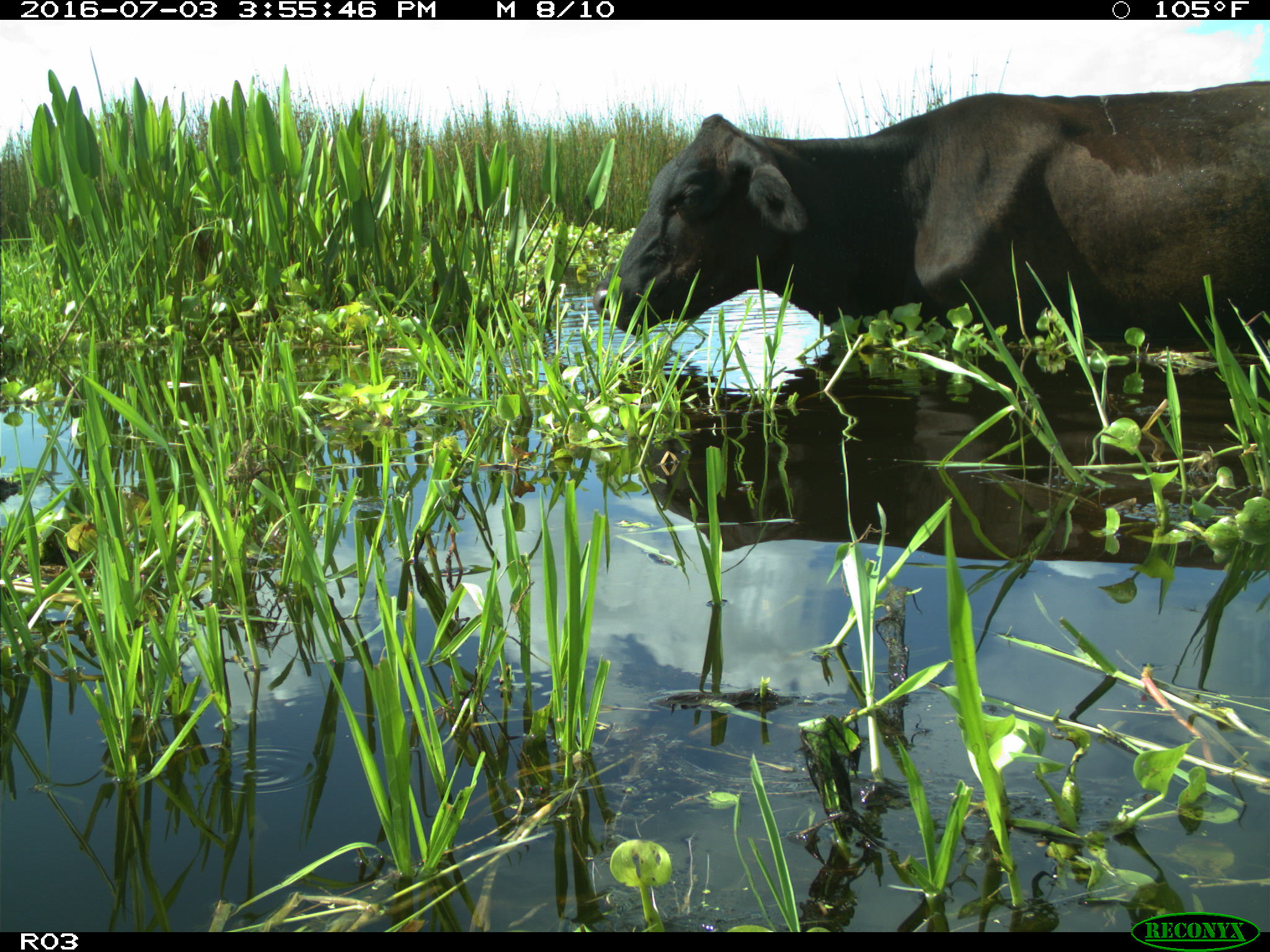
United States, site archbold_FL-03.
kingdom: Animalia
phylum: Chordata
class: Mammalia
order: Artiodactyla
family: Bovidae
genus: Bos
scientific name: Bos taurus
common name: domestic cow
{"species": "Bos taurus (domestic cow)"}